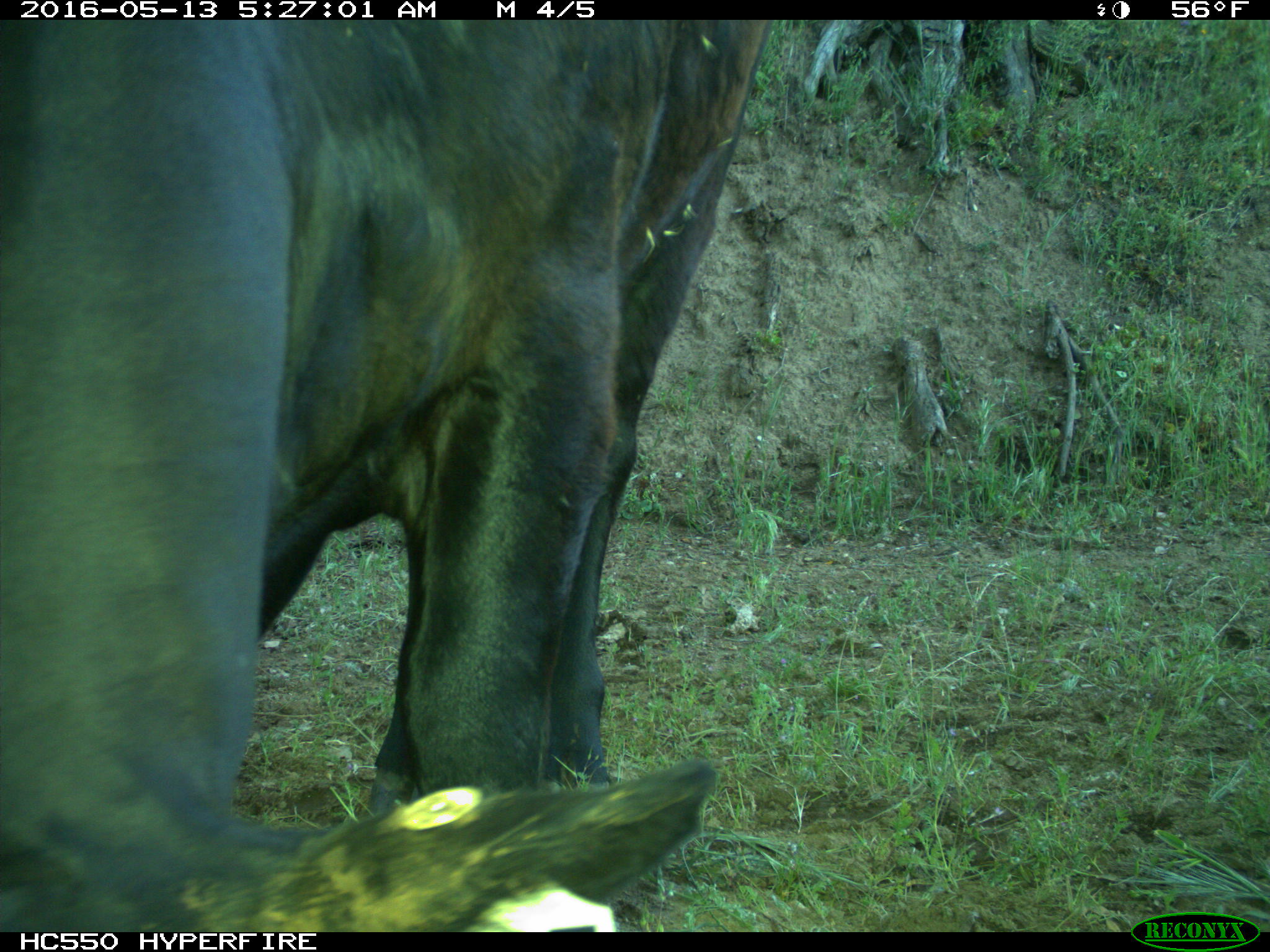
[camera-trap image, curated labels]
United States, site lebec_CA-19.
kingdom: Animalia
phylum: Chordata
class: Mammalia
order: Artiodactyla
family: Bovidae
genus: Bos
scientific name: Bos taurus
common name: domestic cow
Bos taurus (domestic cow).